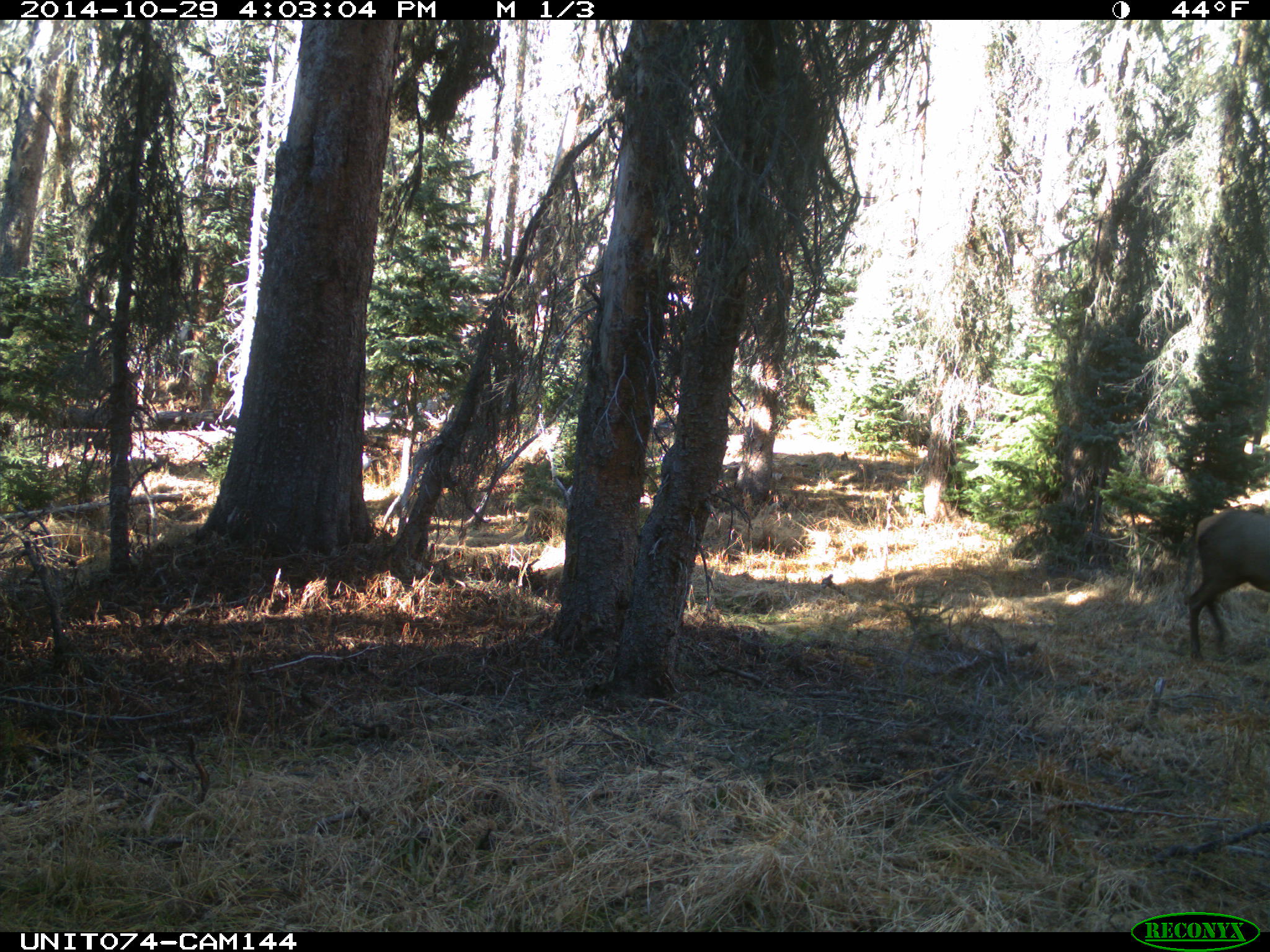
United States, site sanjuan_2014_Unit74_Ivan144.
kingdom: Animalia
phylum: Chordata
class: Mammalia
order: Artiodactyla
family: Cervidae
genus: Cervus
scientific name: Cervus elaphus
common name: red deer